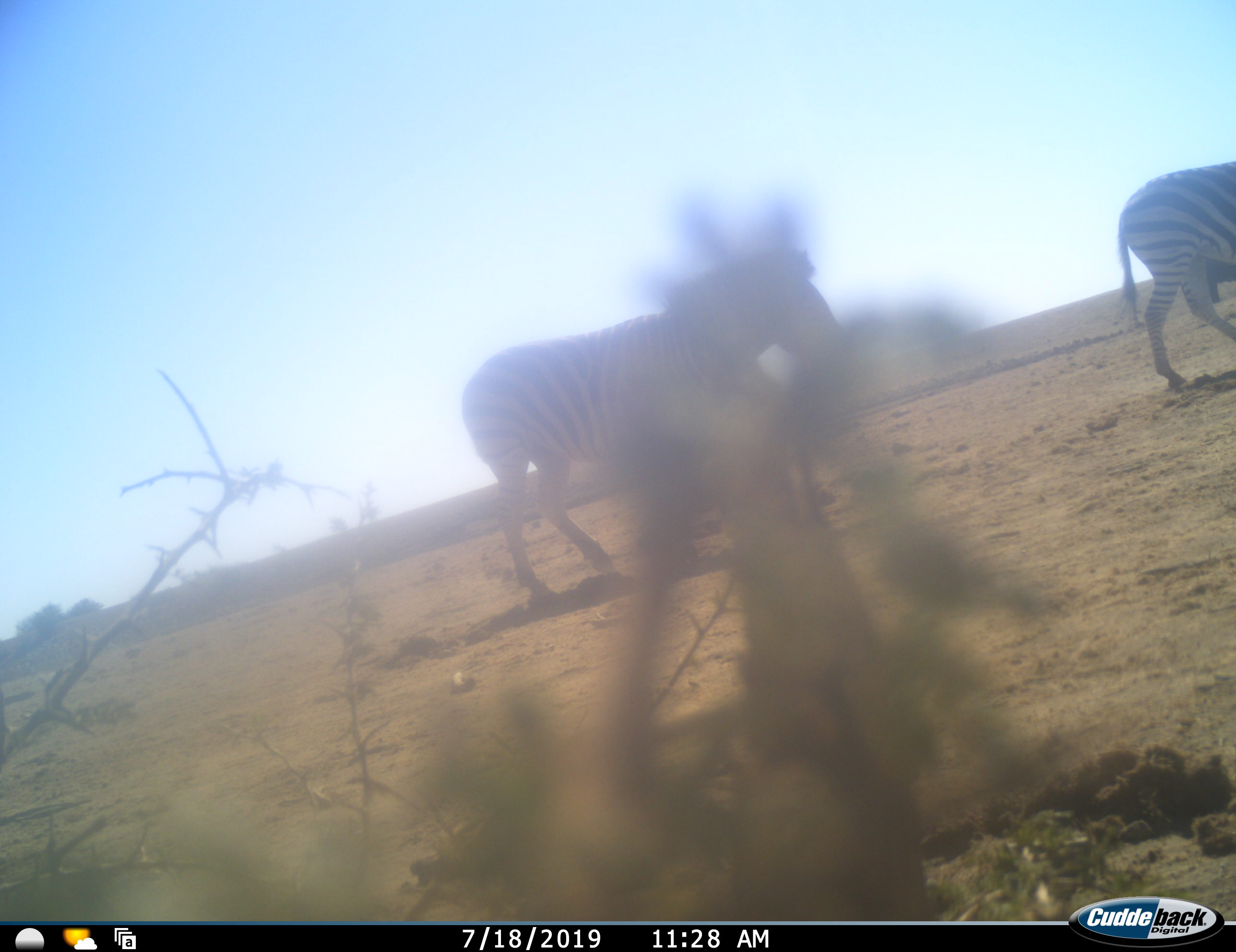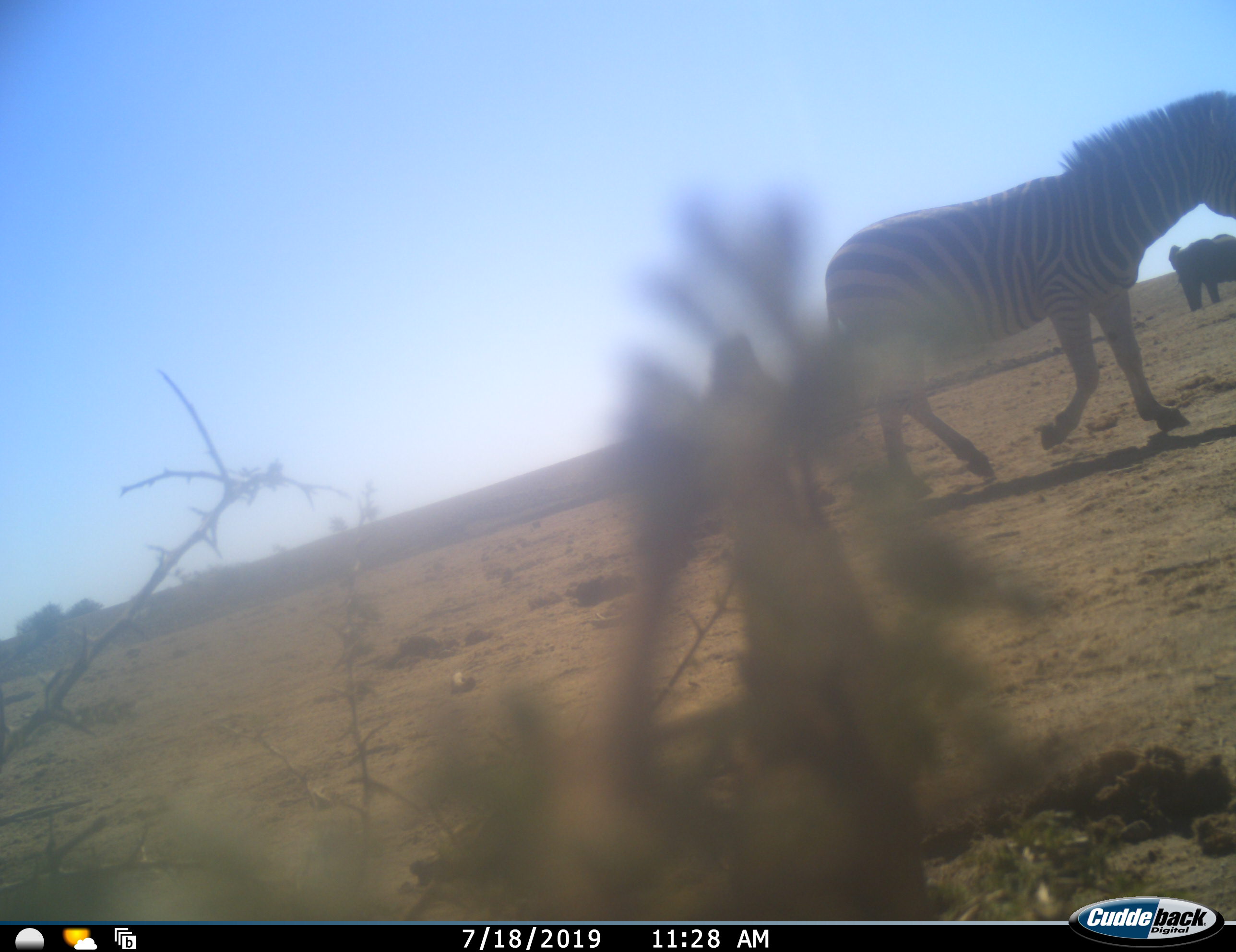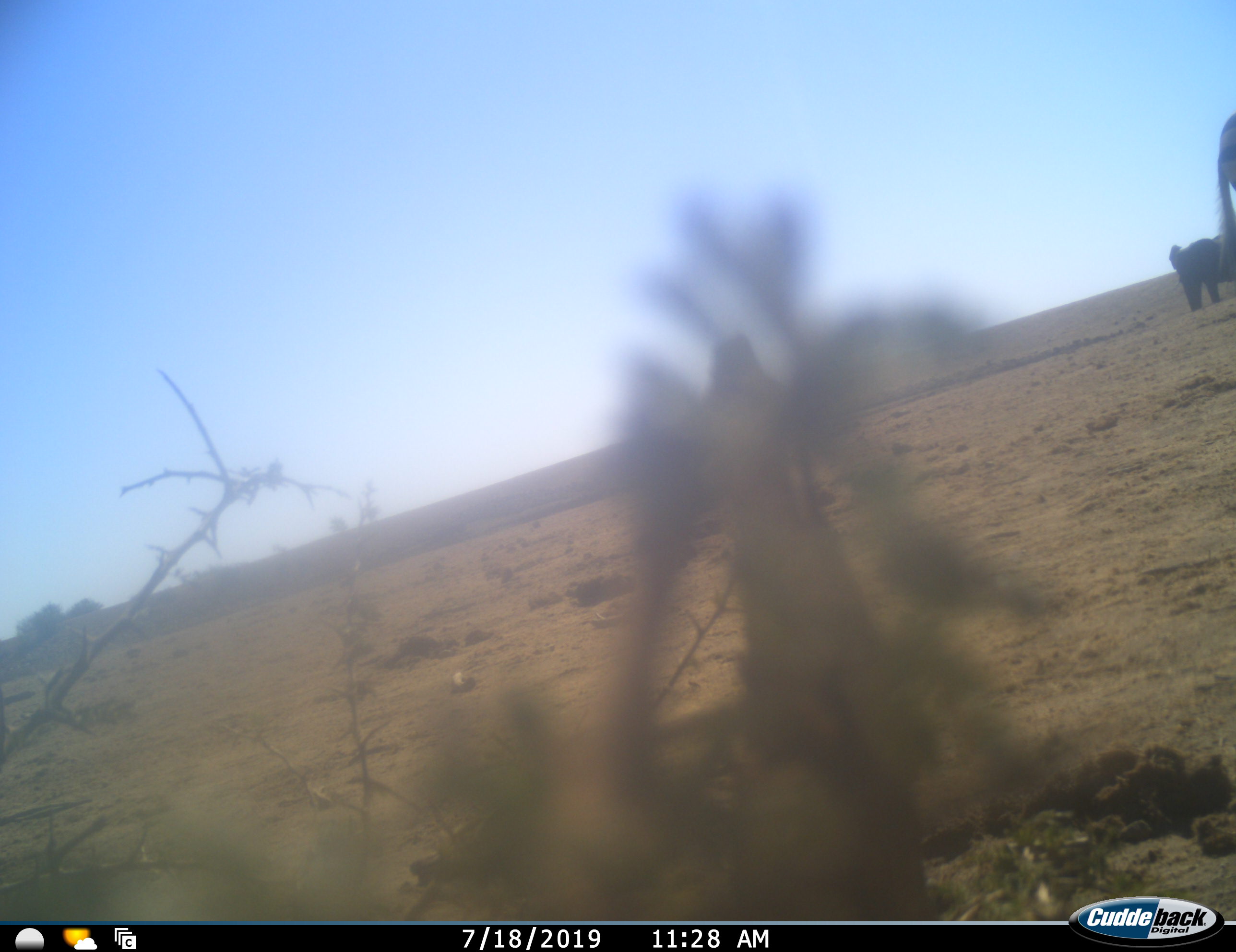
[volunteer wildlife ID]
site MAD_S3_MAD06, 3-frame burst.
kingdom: Animalia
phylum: Chordata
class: Mammalia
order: Proboscidea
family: Elephantidae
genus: Loxodonta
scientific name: Loxodonta africana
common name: african bush elephant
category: elephant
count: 1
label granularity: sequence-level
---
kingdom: Animalia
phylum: Chordata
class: Mammalia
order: Perissodactyla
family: Equidae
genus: Equus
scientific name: Equus quagga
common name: plains zebra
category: zebraplains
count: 2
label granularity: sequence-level